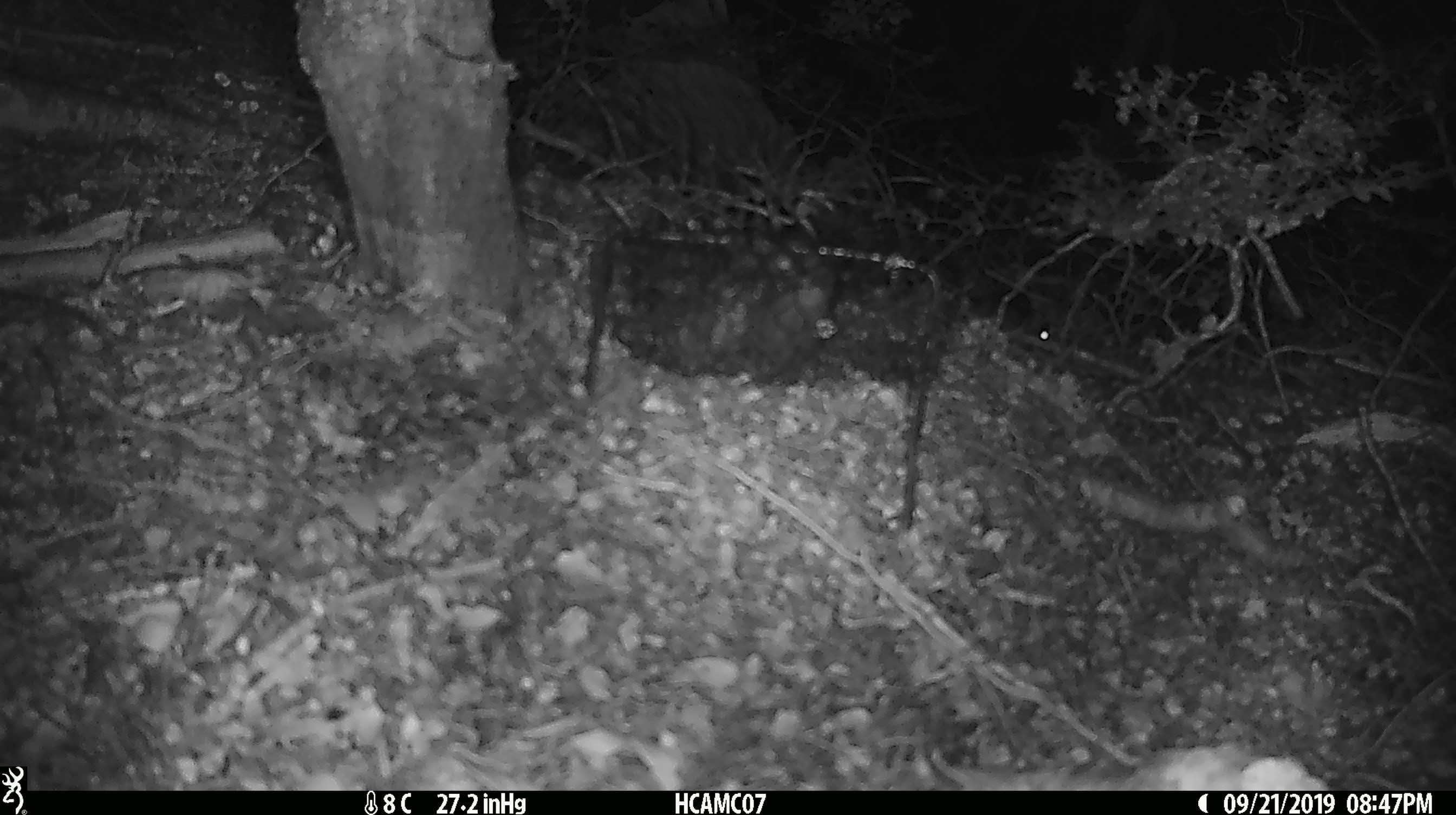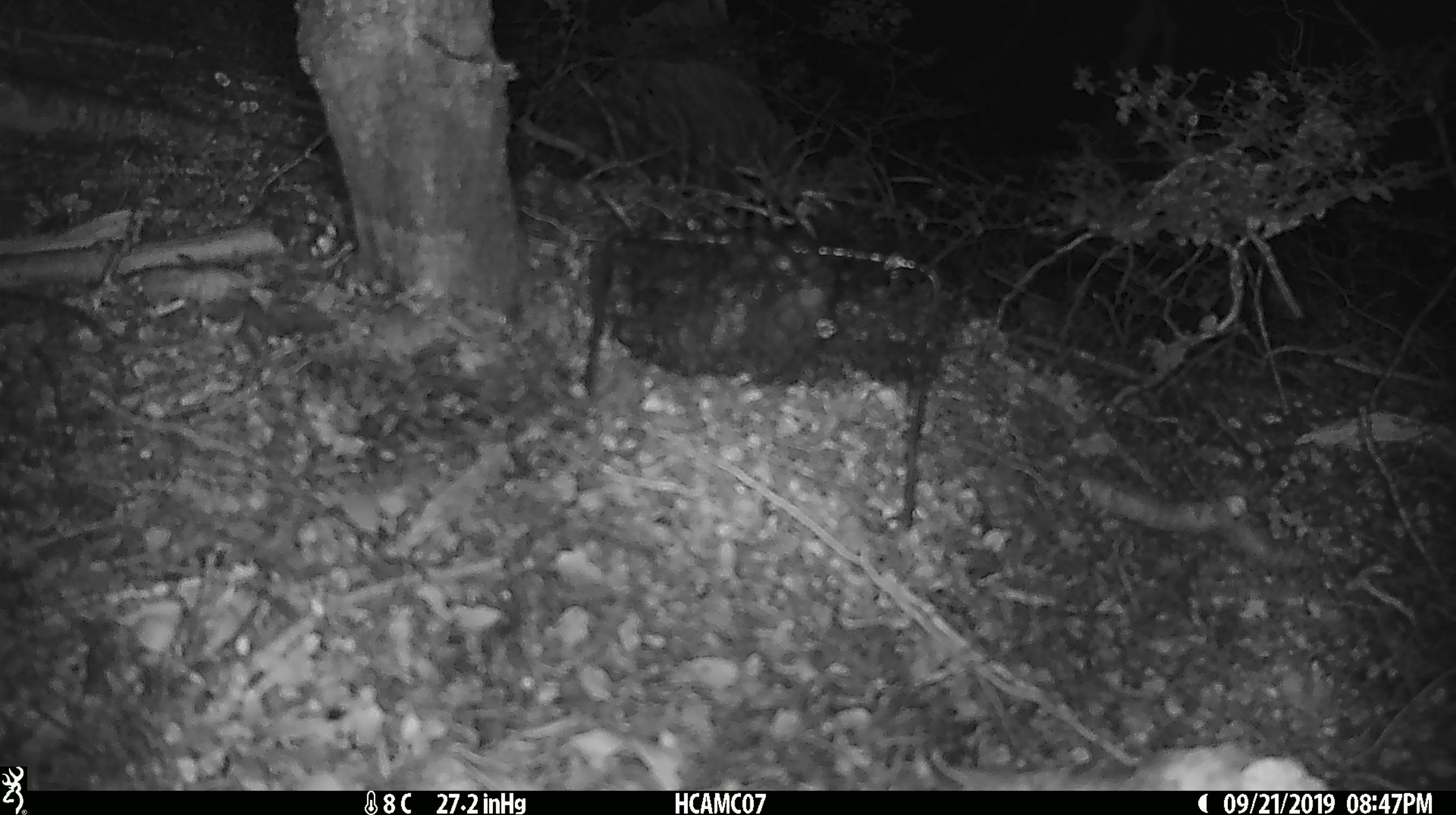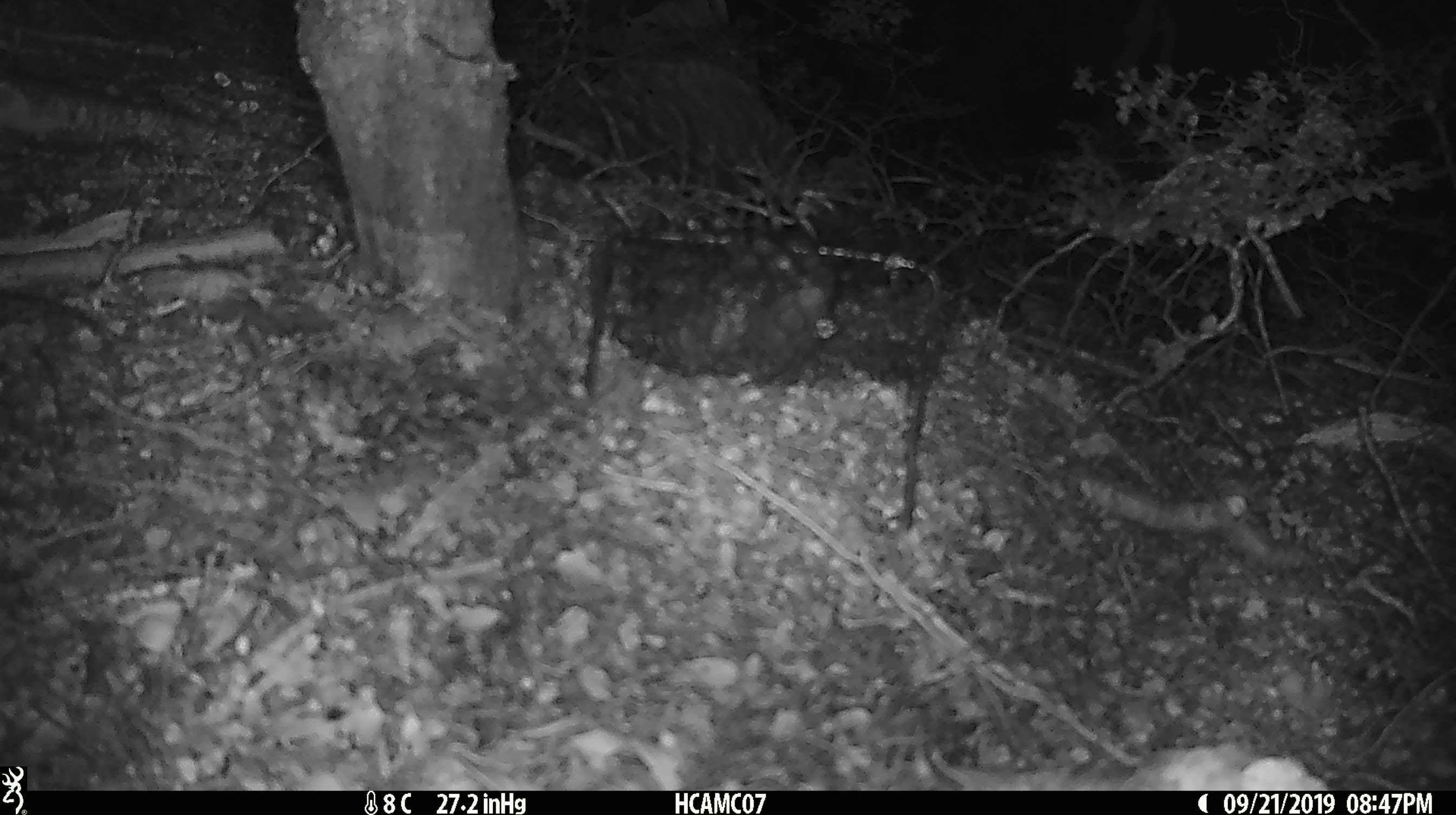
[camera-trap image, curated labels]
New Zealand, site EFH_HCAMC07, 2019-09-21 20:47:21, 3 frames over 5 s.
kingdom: Animalia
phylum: Chordata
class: Mammalia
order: Rodentia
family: Muridae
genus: Mus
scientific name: Mus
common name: mouse